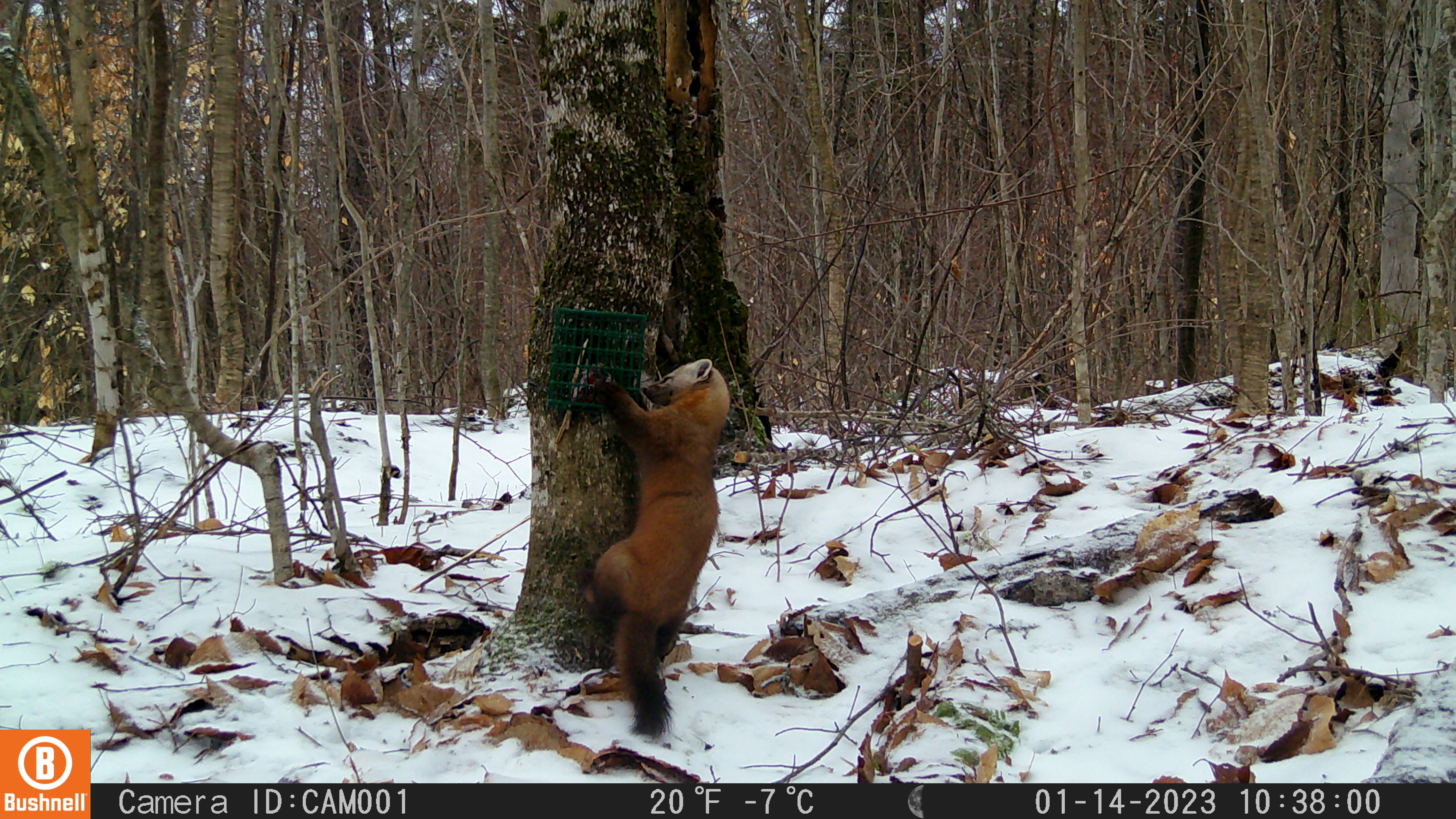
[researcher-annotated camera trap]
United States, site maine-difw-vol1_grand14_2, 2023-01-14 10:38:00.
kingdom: Animalia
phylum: Chordata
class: Mammalia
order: Carnivora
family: Mustelidae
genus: Martes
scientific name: Martes americana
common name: american marten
American marten (Martes americana).